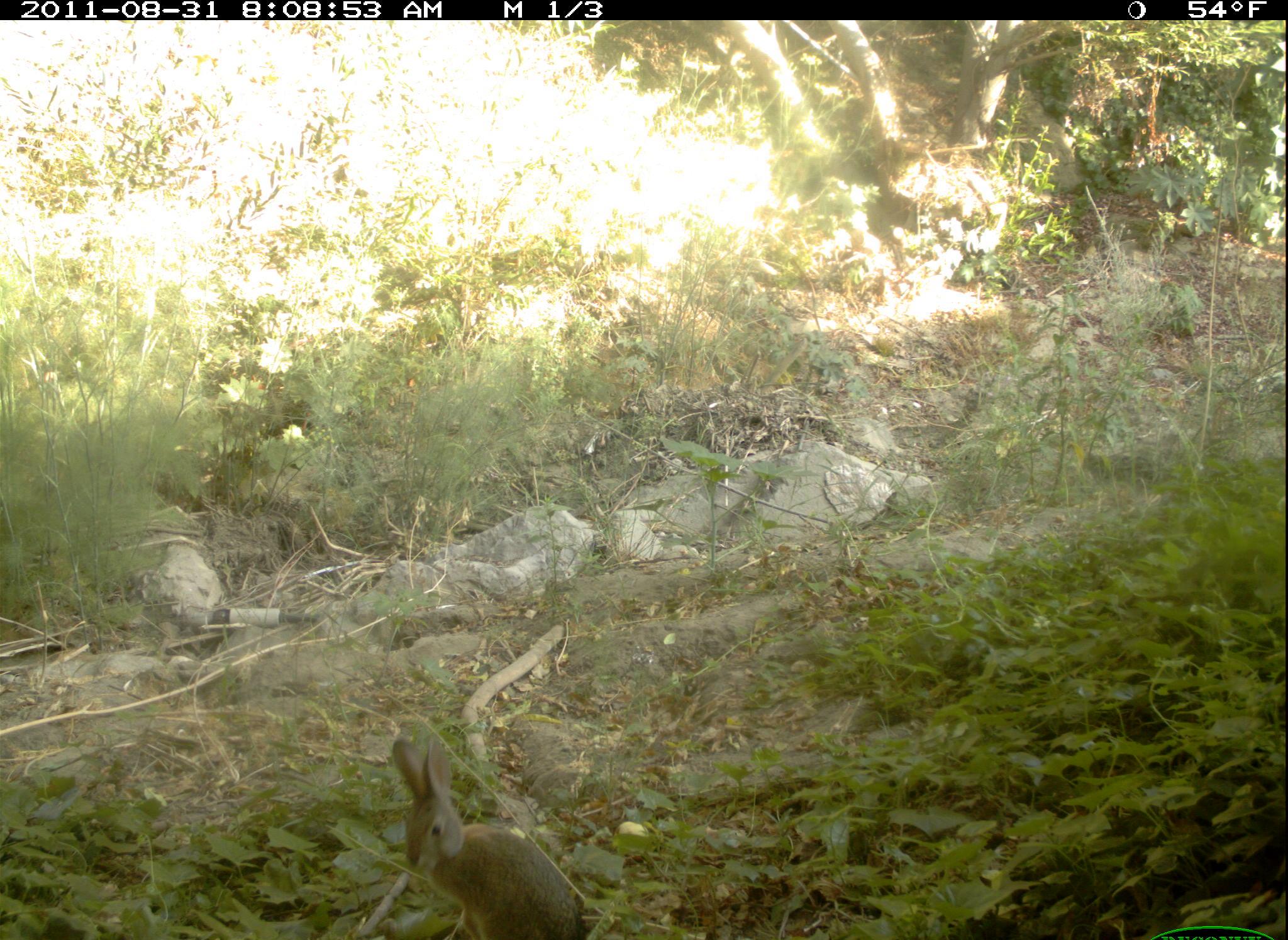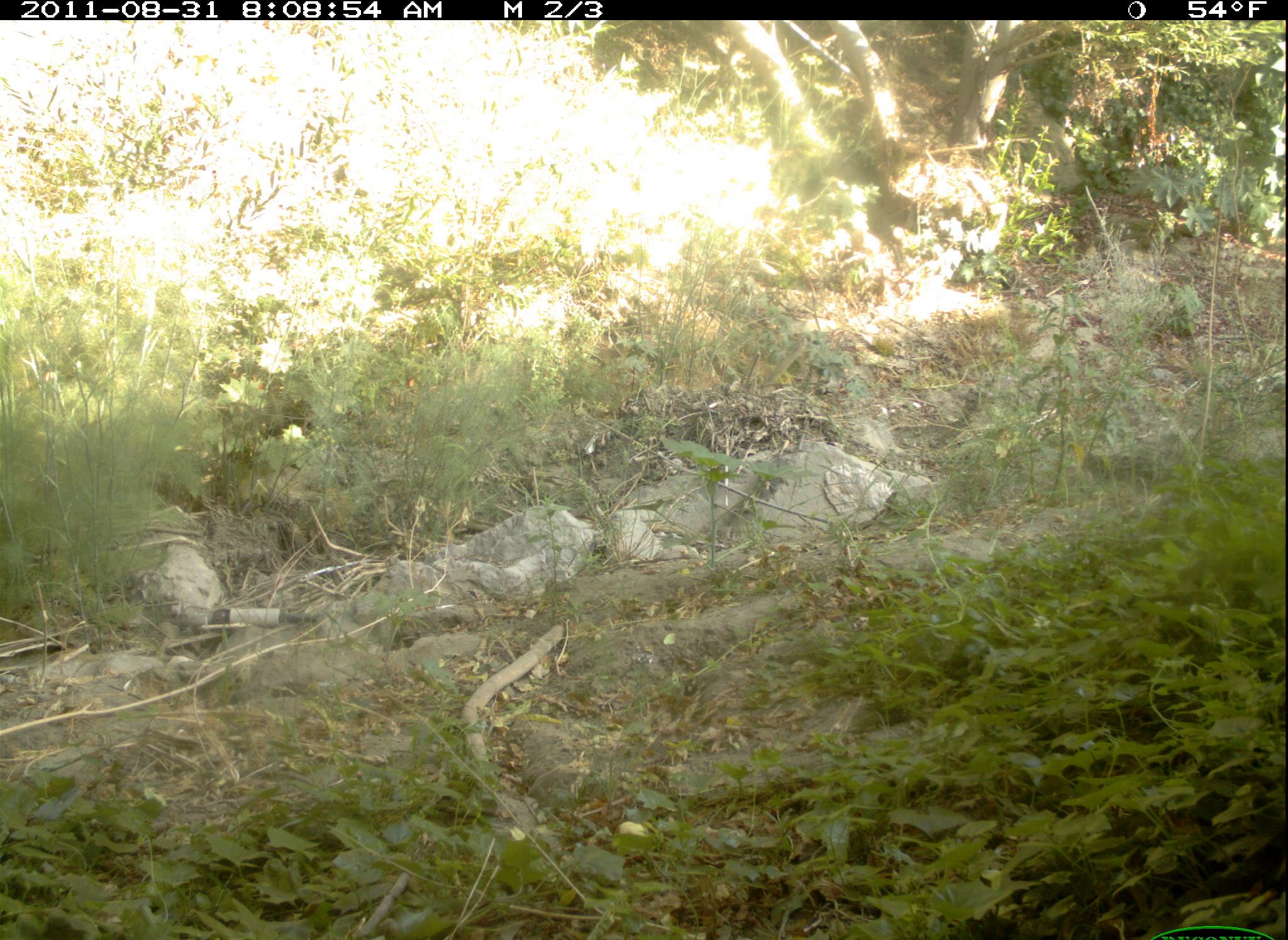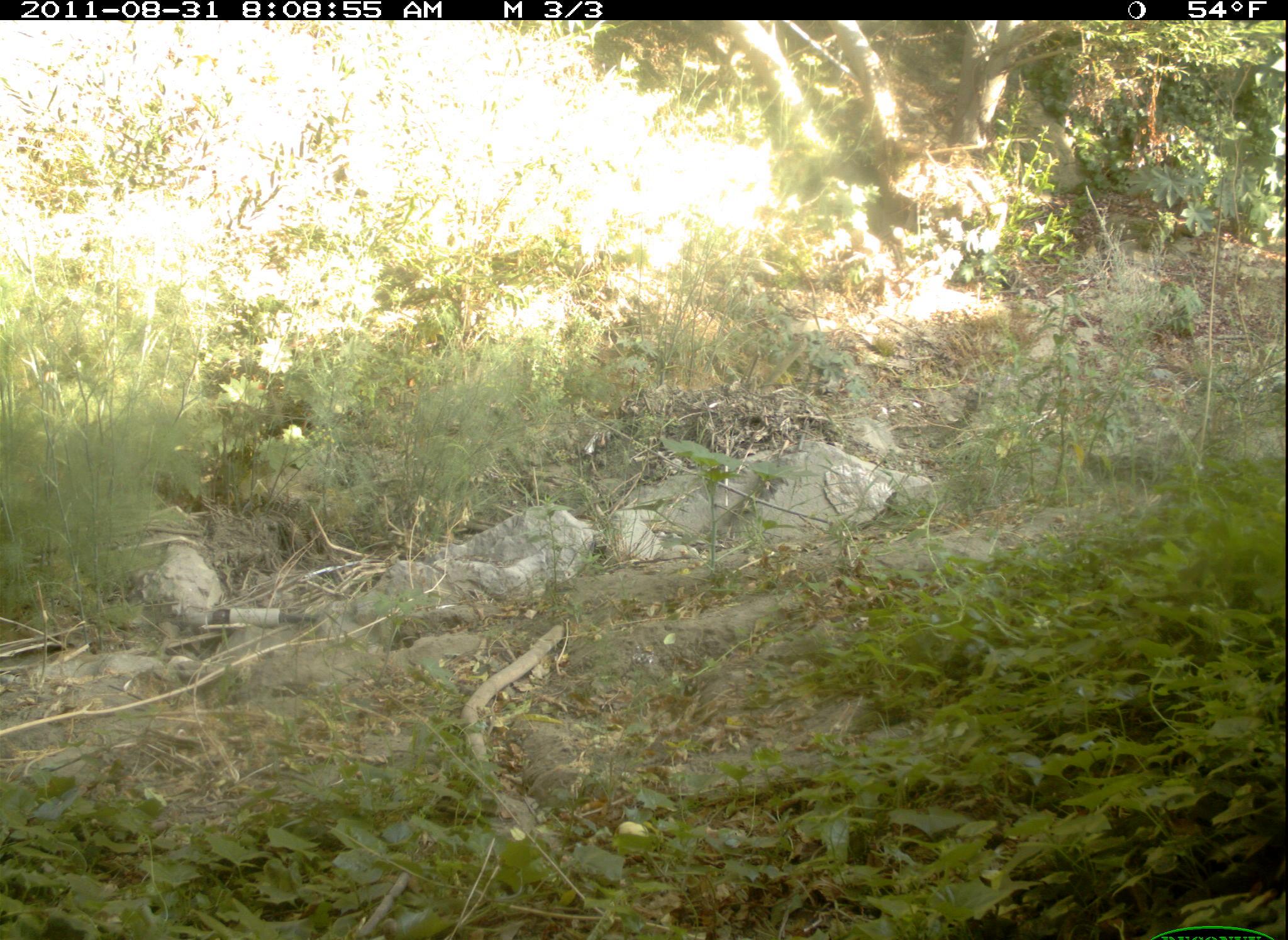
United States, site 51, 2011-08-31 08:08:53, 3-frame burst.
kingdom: Animalia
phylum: Chordata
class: Mammalia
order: Lagomorpha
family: Leporidae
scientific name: Leporidae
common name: rabbits and hares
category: rabbit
Rabbit (rabbits and hares) (Leporidae).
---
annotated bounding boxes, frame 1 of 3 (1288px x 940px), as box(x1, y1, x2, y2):
rabbit: box(380, 730, 596, 940)